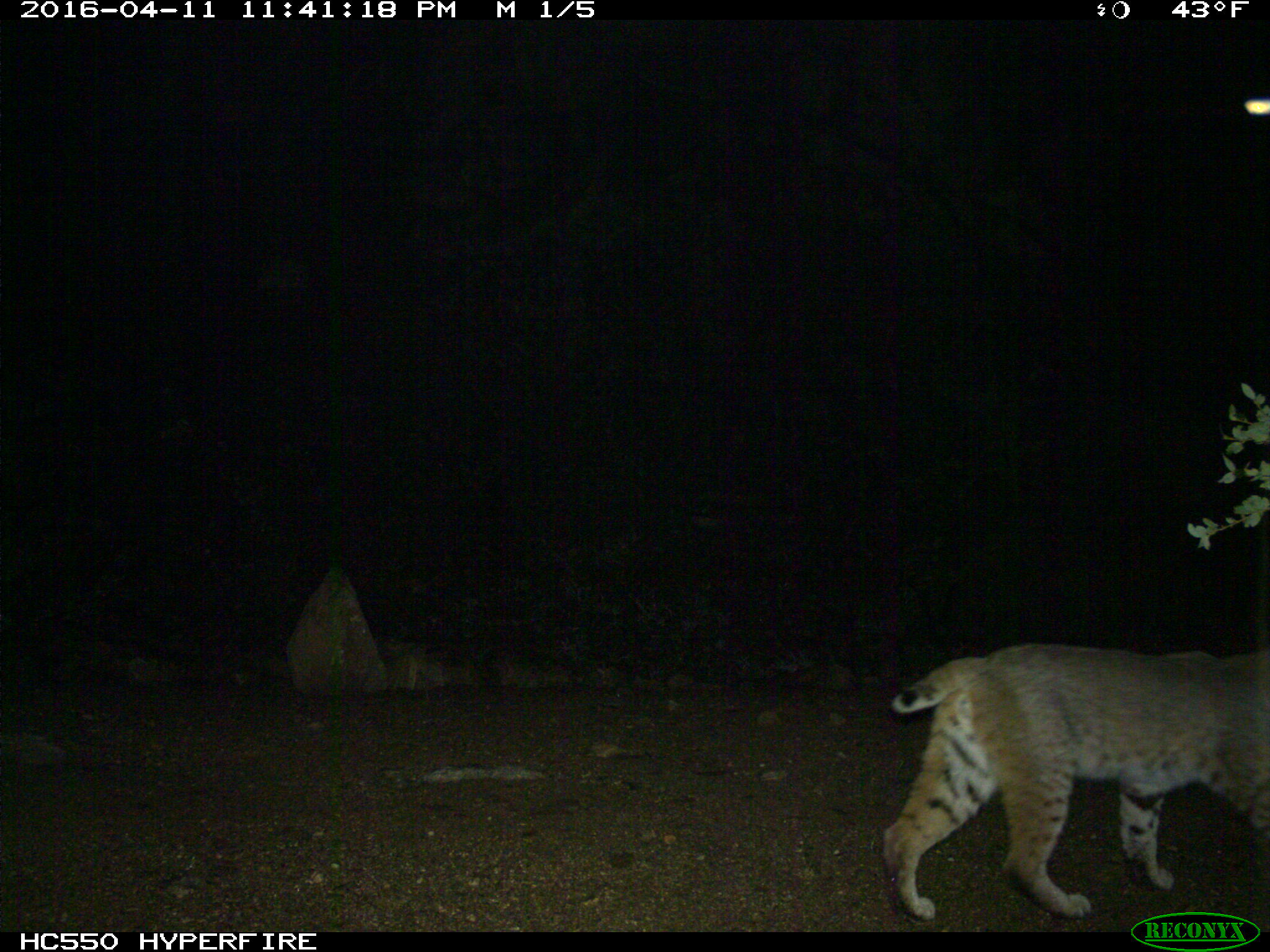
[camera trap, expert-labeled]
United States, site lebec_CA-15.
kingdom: Animalia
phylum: Chordata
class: Mammalia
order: Carnivora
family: Felidae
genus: Lynx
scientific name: Lynx rufus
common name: bobcat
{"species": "Lynx rufus (bobcat)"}